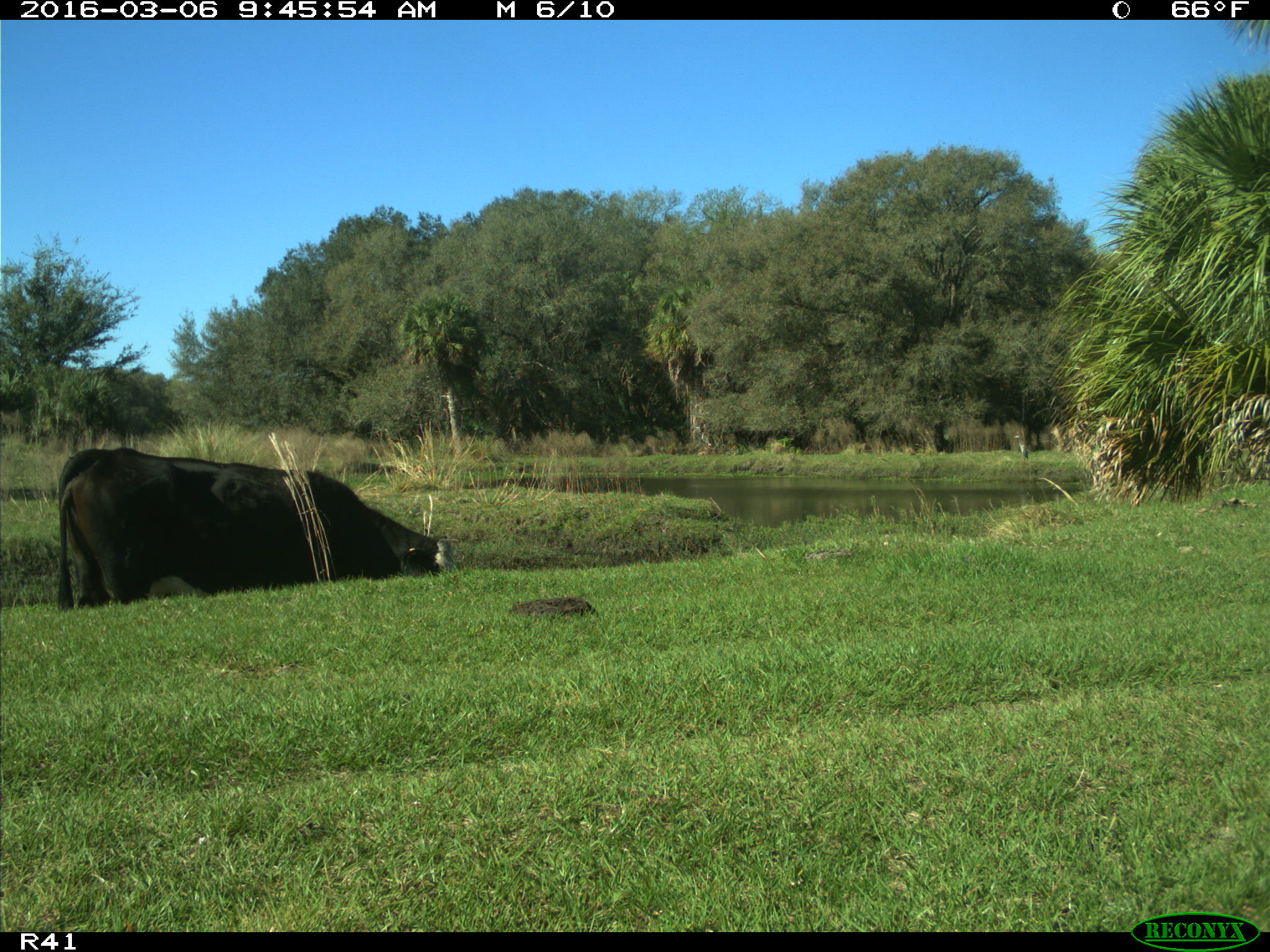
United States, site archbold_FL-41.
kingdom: Animalia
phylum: Chordata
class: Mammalia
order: Artiodactyla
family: Bovidae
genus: Bos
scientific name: Bos taurus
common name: domestic cow